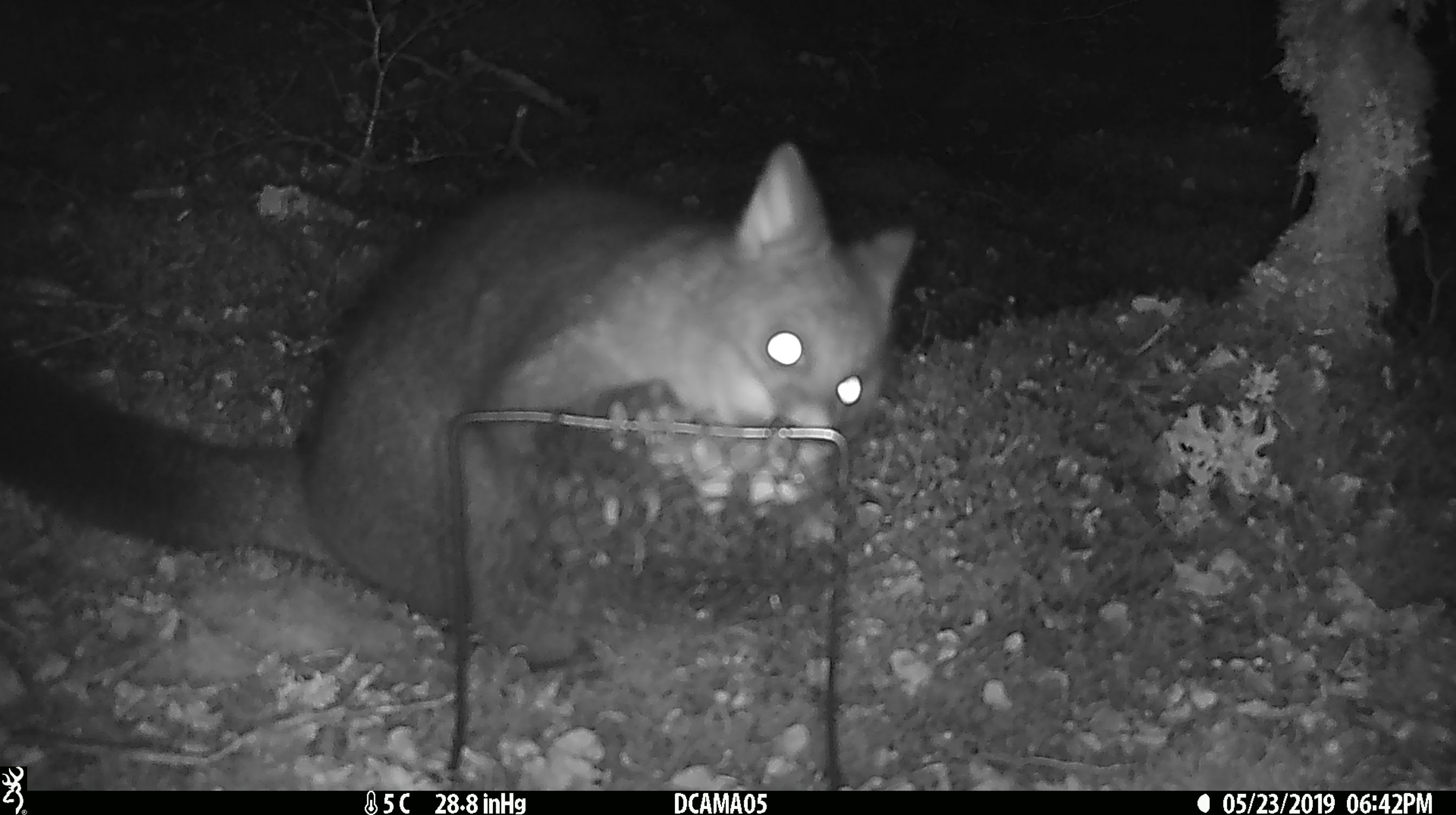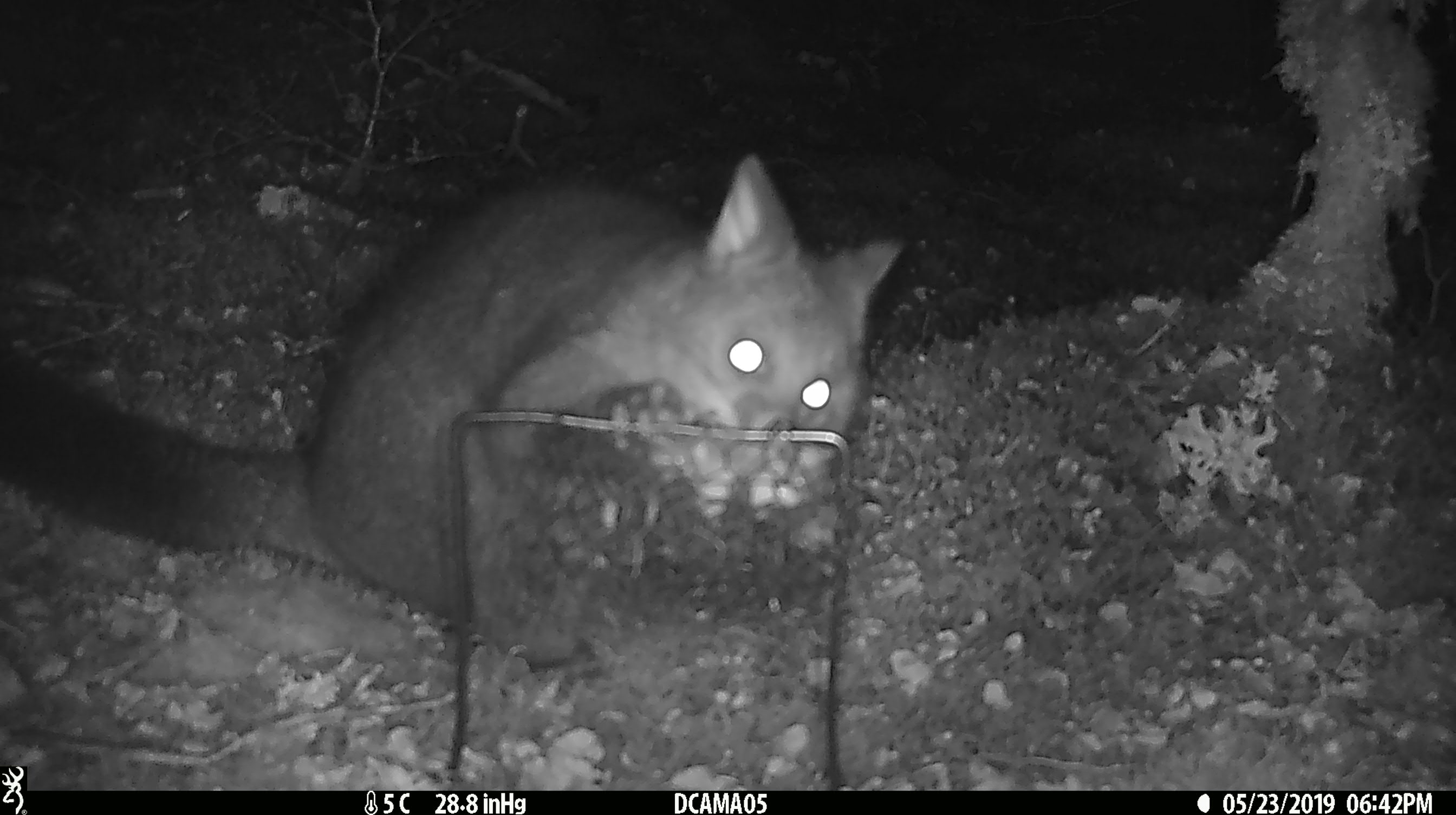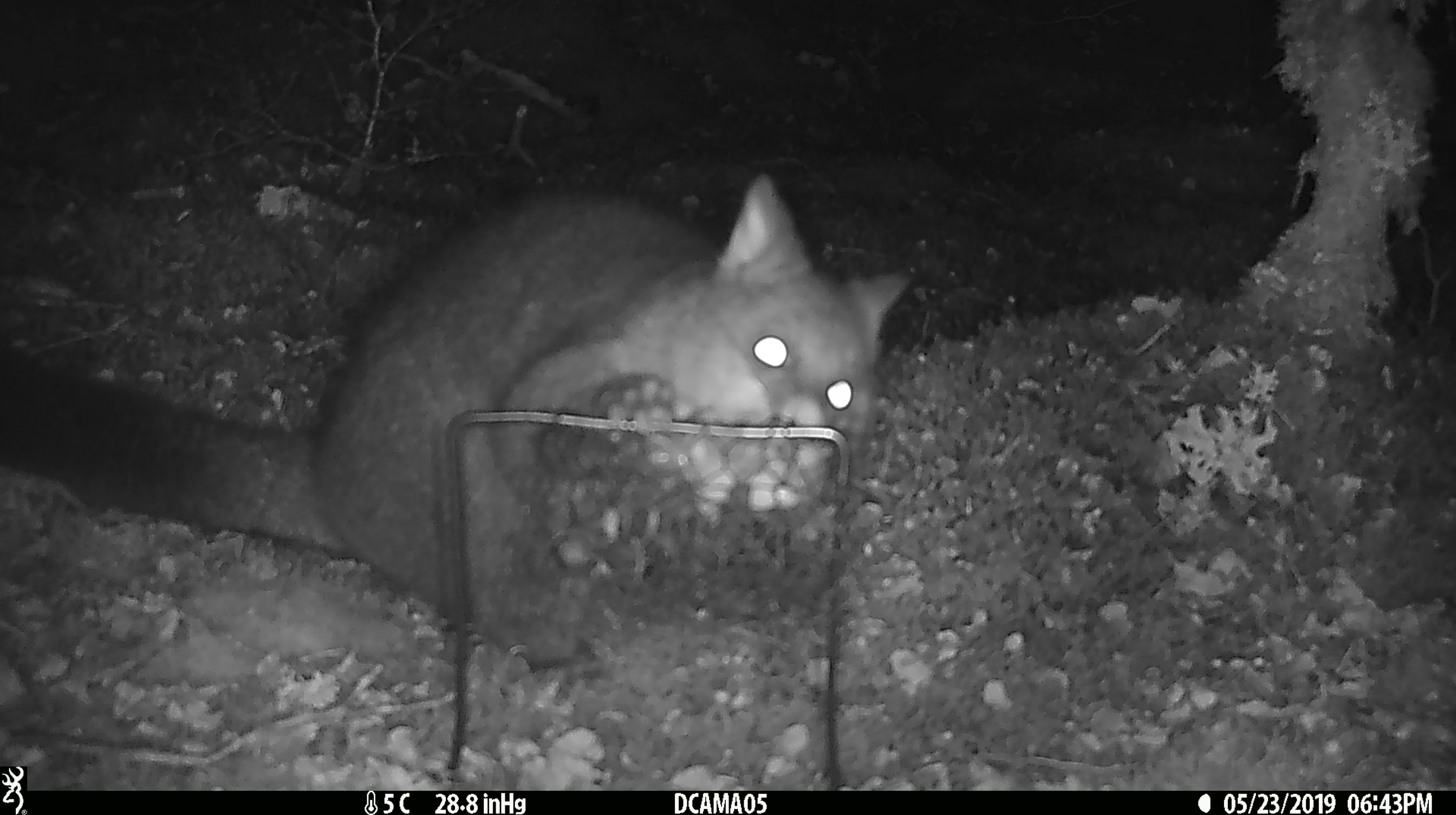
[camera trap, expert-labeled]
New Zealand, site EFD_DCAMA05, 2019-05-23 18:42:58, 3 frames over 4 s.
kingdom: Animalia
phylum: Chordata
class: Mammalia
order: Diprotodontia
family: Phalangeridae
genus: Trichosurus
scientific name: Trichosurus vulpecula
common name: common brushtail possum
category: possum